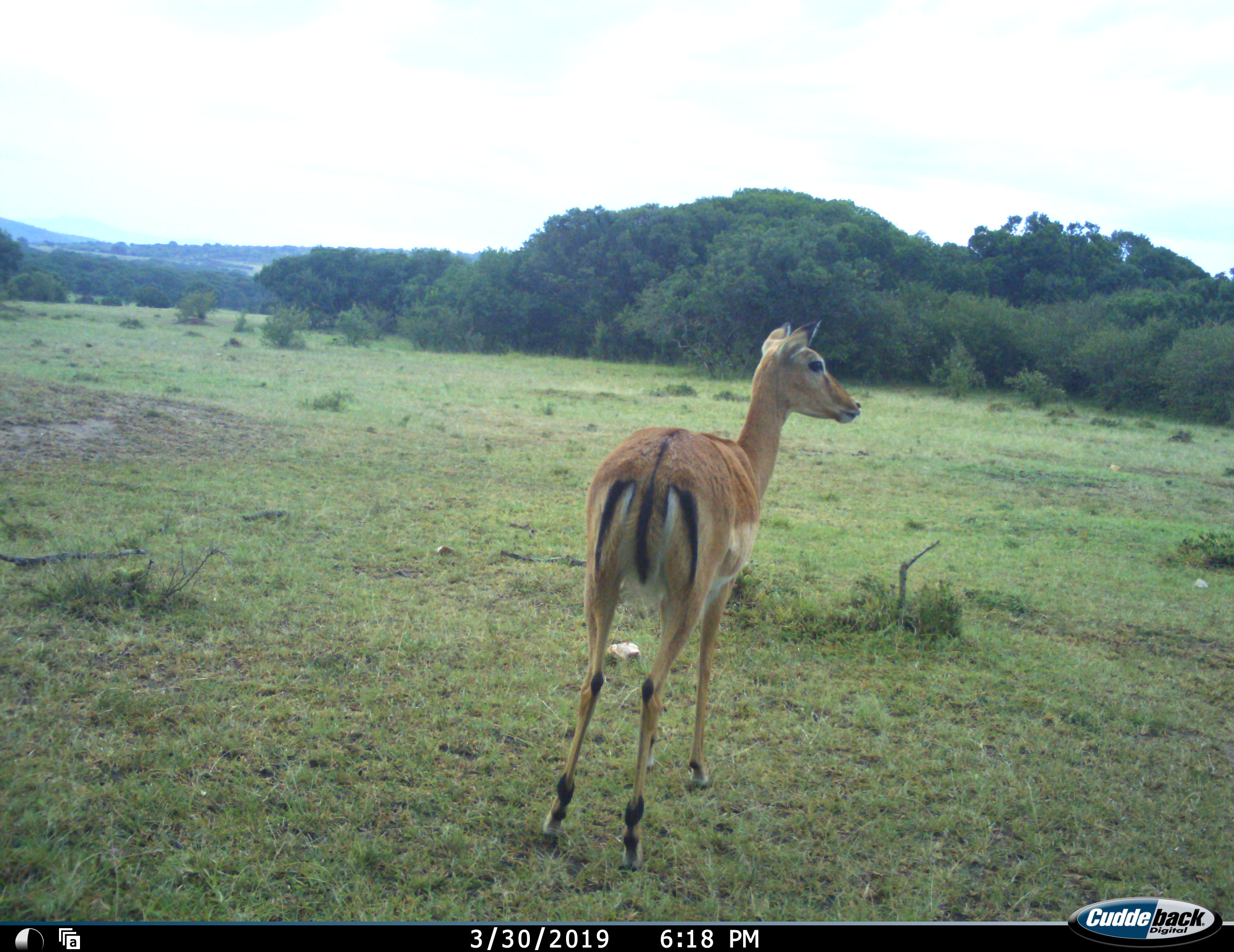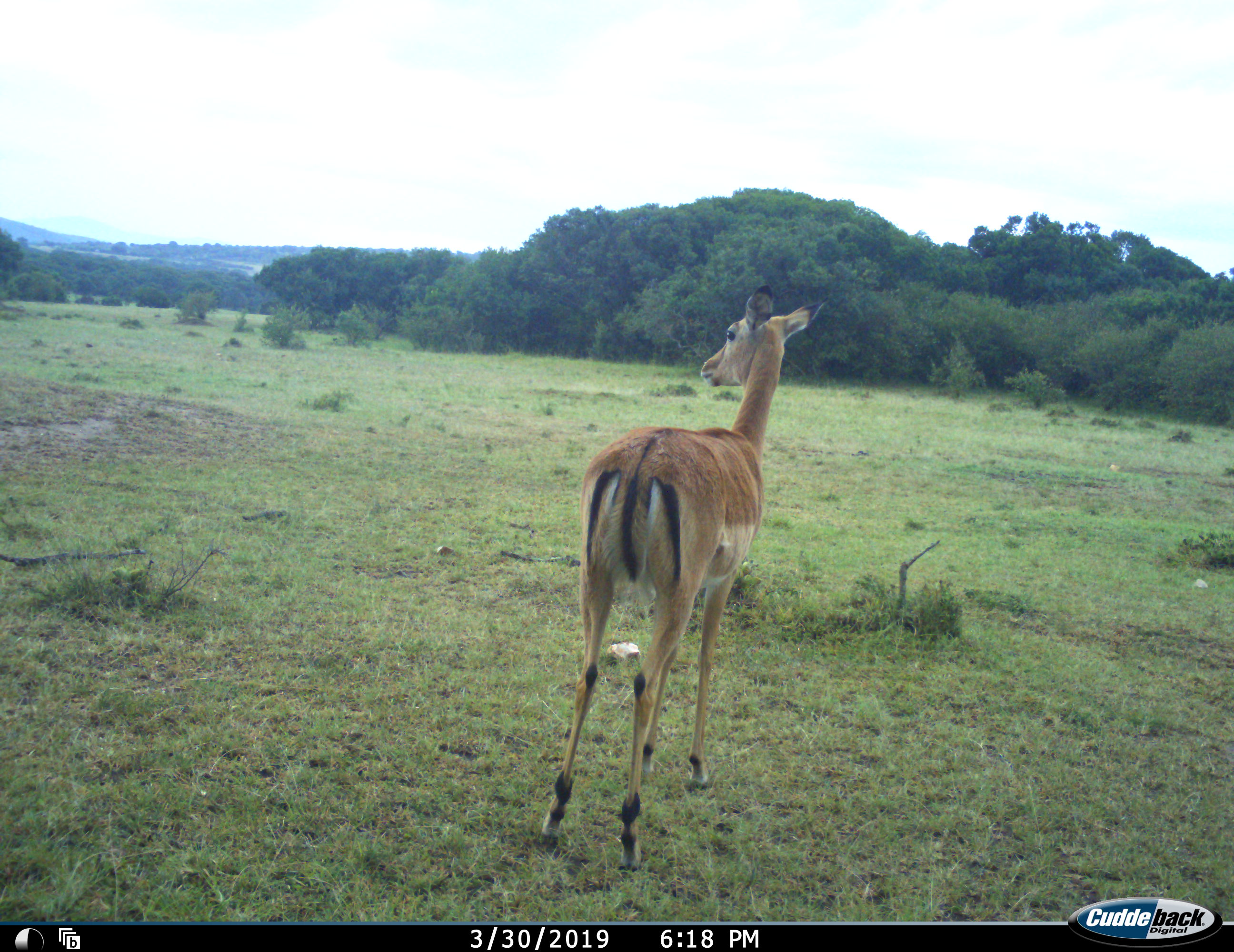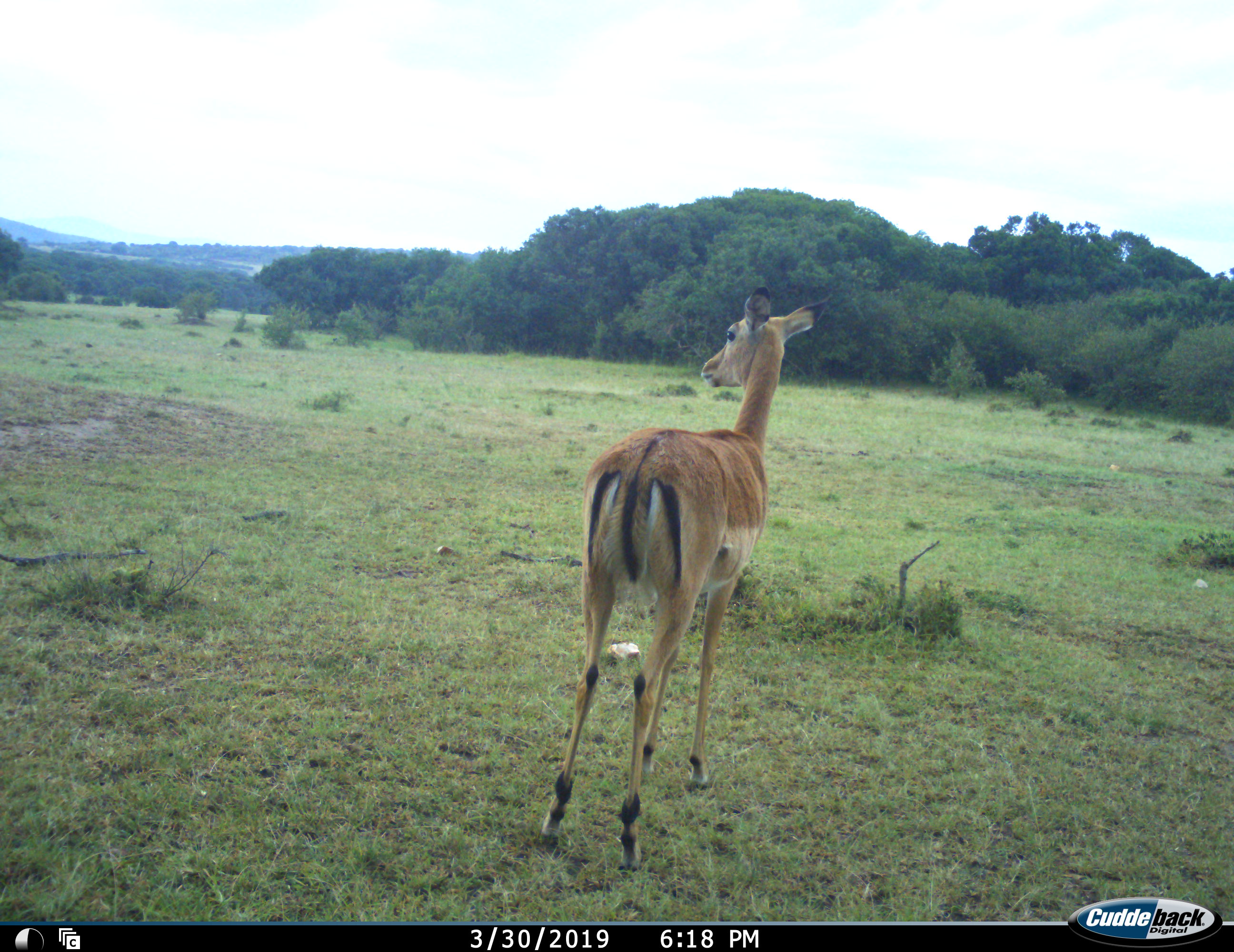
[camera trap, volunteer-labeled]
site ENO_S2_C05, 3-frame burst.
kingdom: Animalia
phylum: Chordata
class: Mammalia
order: Artiodactyla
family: Bovidae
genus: Aepyceros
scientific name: Aepyceros melampus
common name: impala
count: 1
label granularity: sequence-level